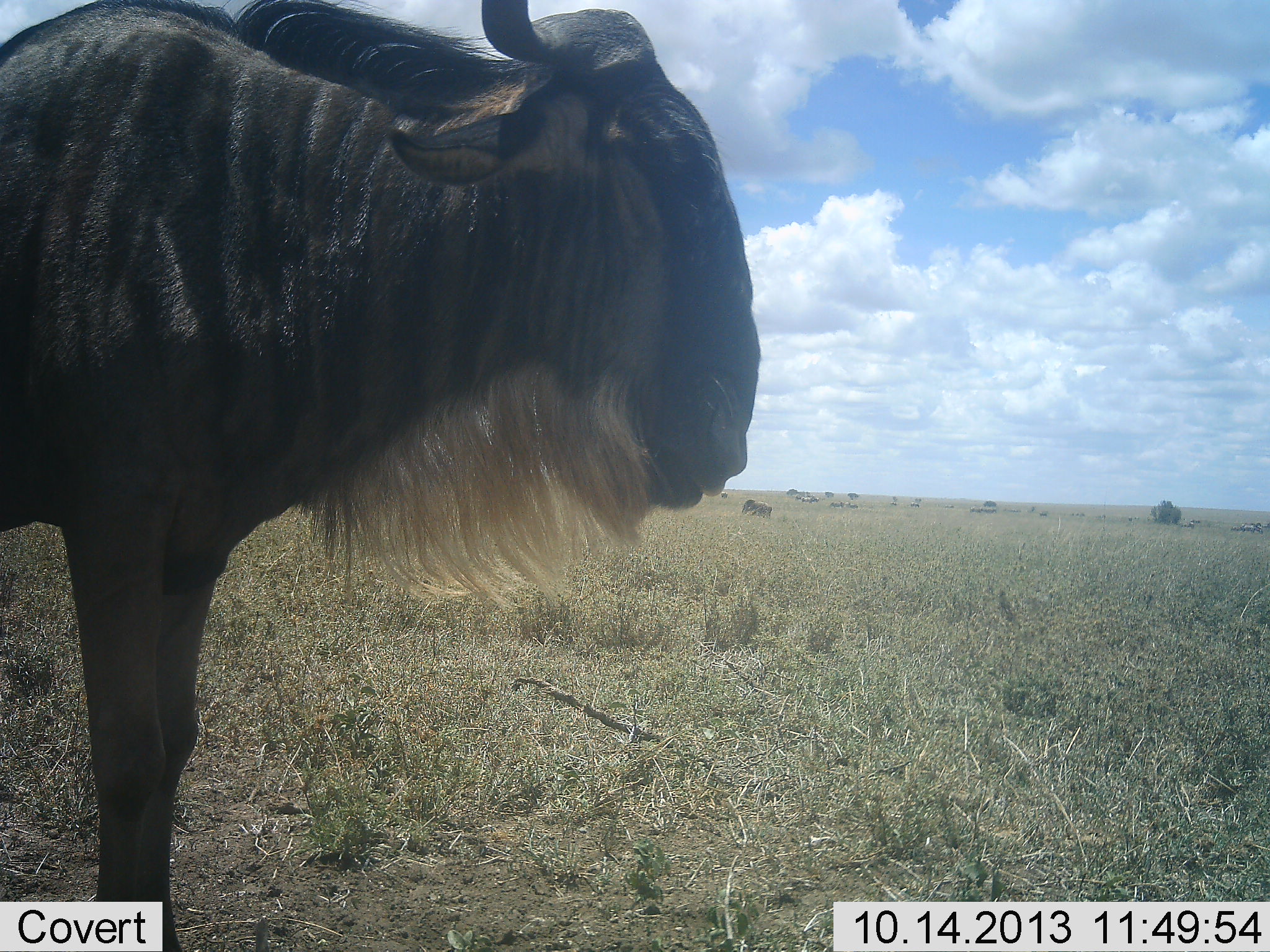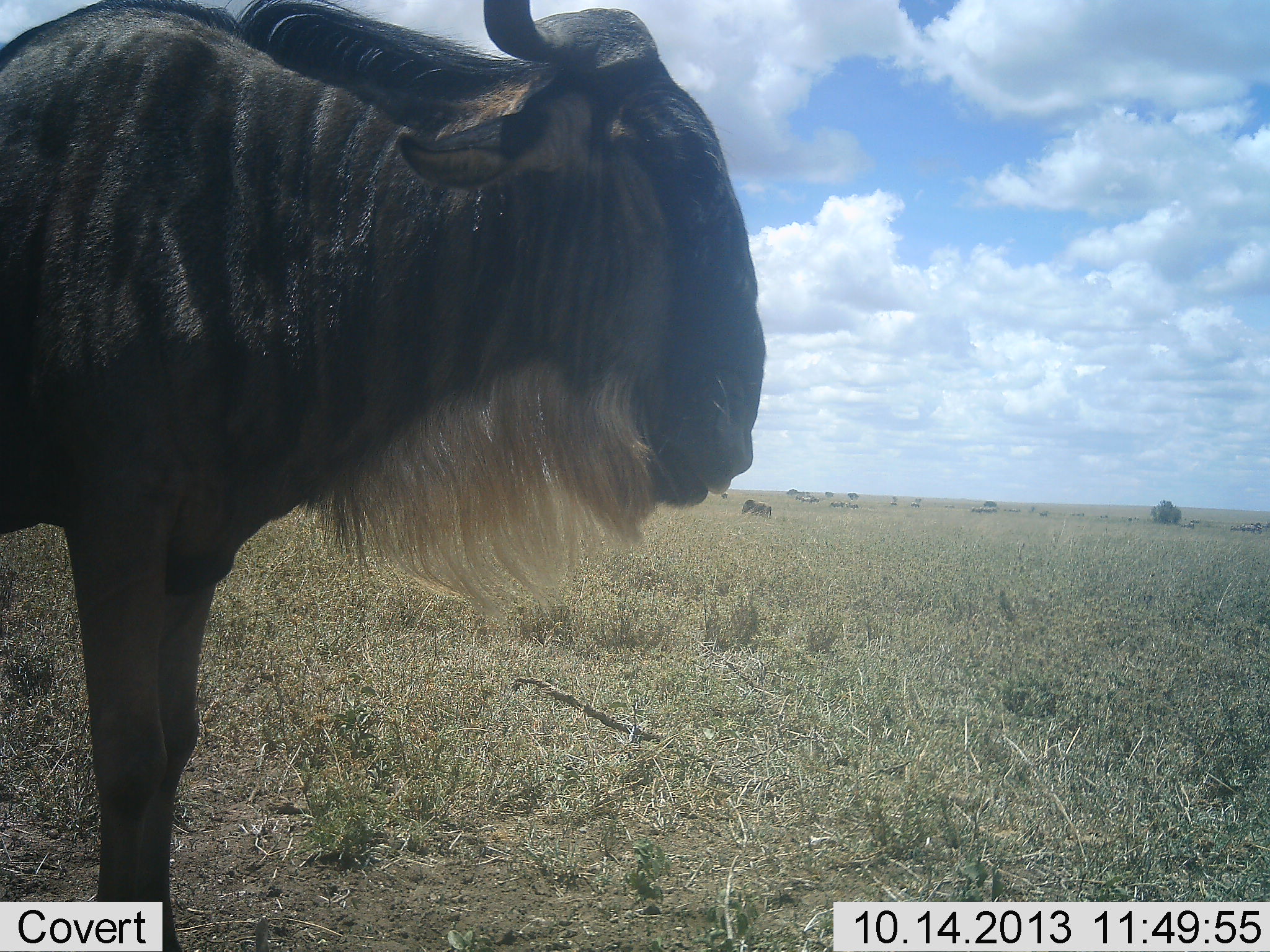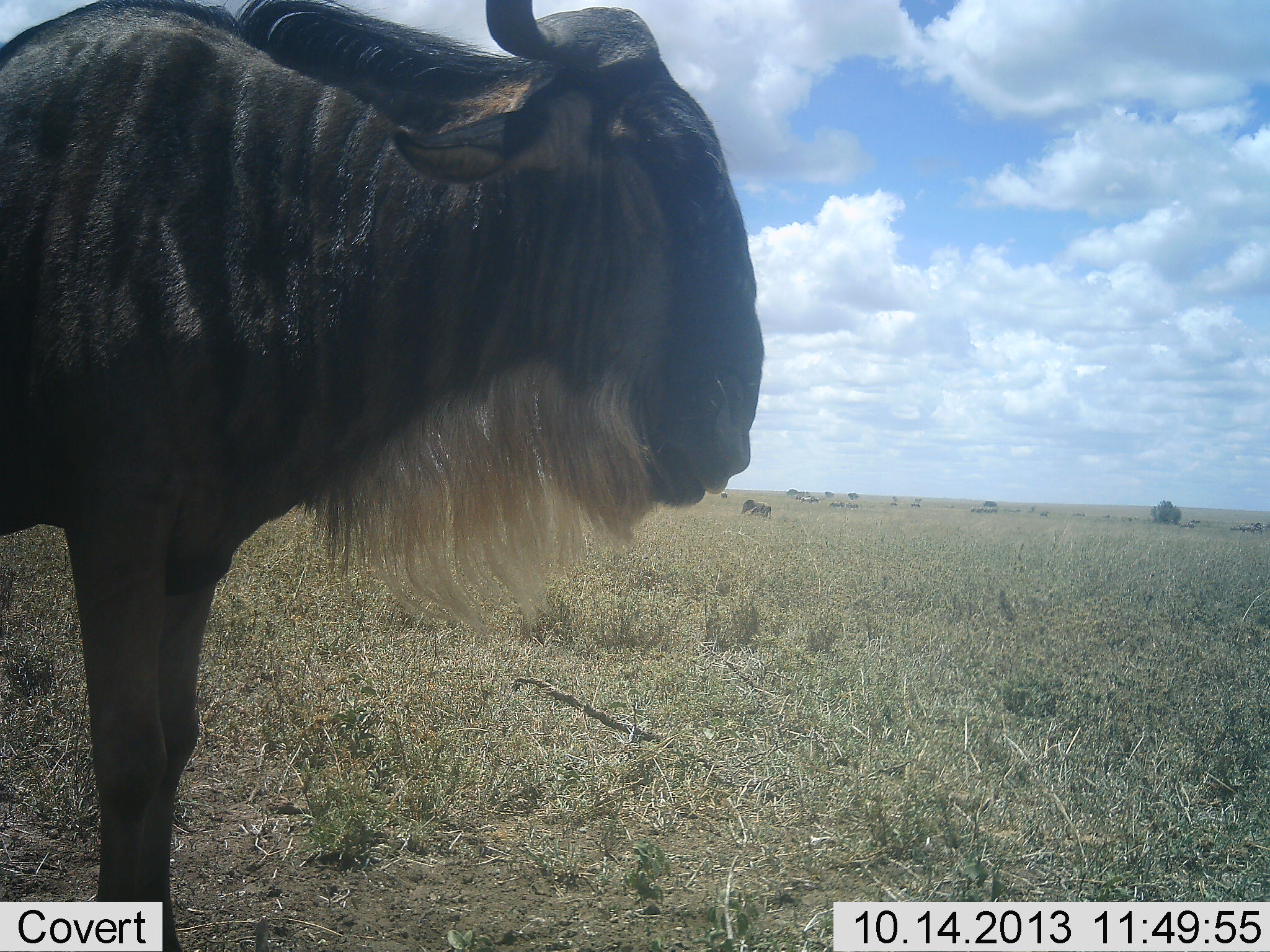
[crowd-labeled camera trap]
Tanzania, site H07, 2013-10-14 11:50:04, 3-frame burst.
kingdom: Animalia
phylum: Chordata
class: Mammalia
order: Artiodactyla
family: Bovidae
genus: Connochaetes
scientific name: Connochaetes taurinus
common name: blue wildebeest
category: wildebeest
Wildebeest (blue wildebeest) (Connochaetes taurinus), count 1. Behavior (volunteer vote fractions): standing 95%, resting 0%, moving 0%, interacting 0%. Young present (vote fraction): 0%. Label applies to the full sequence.